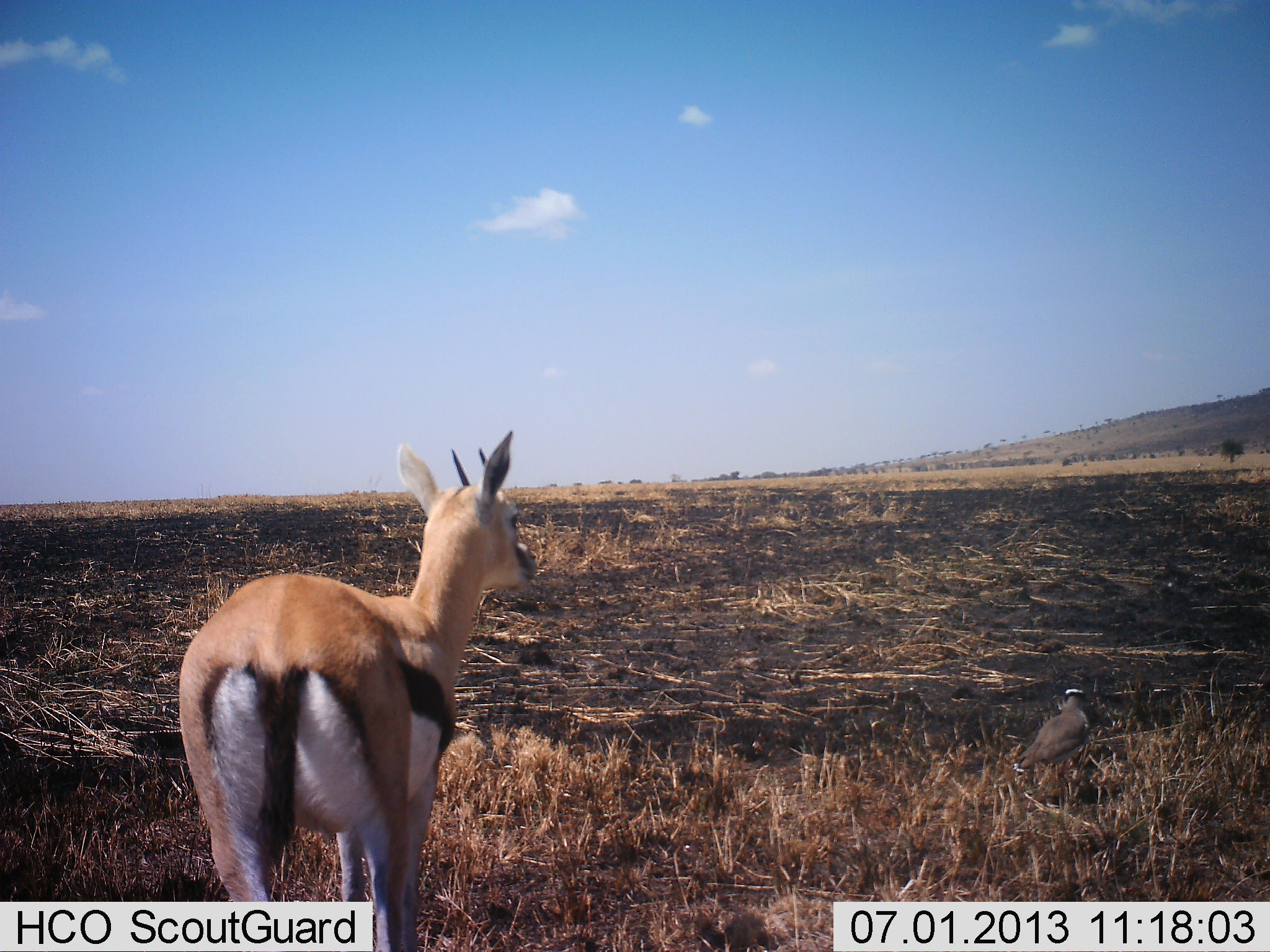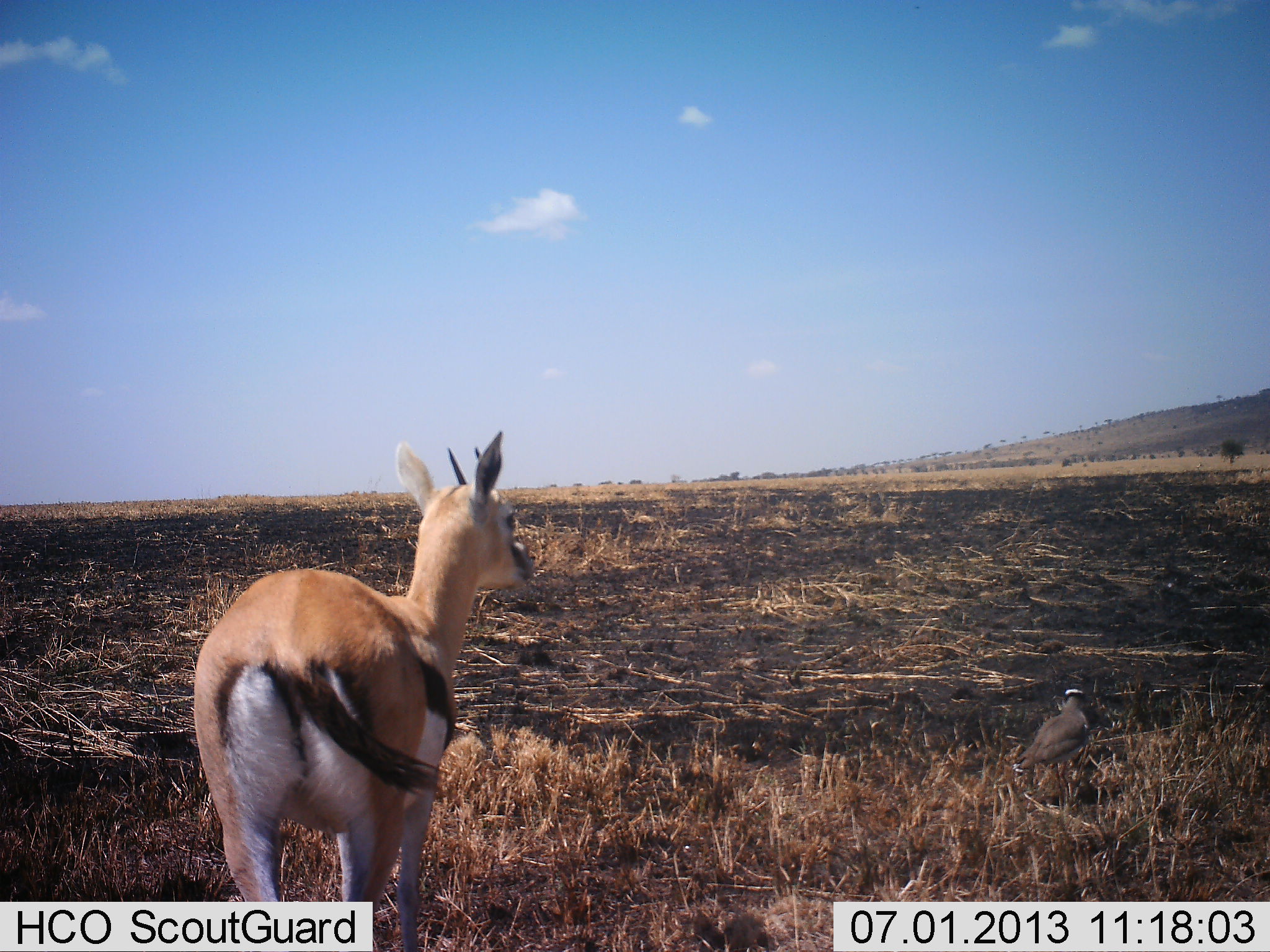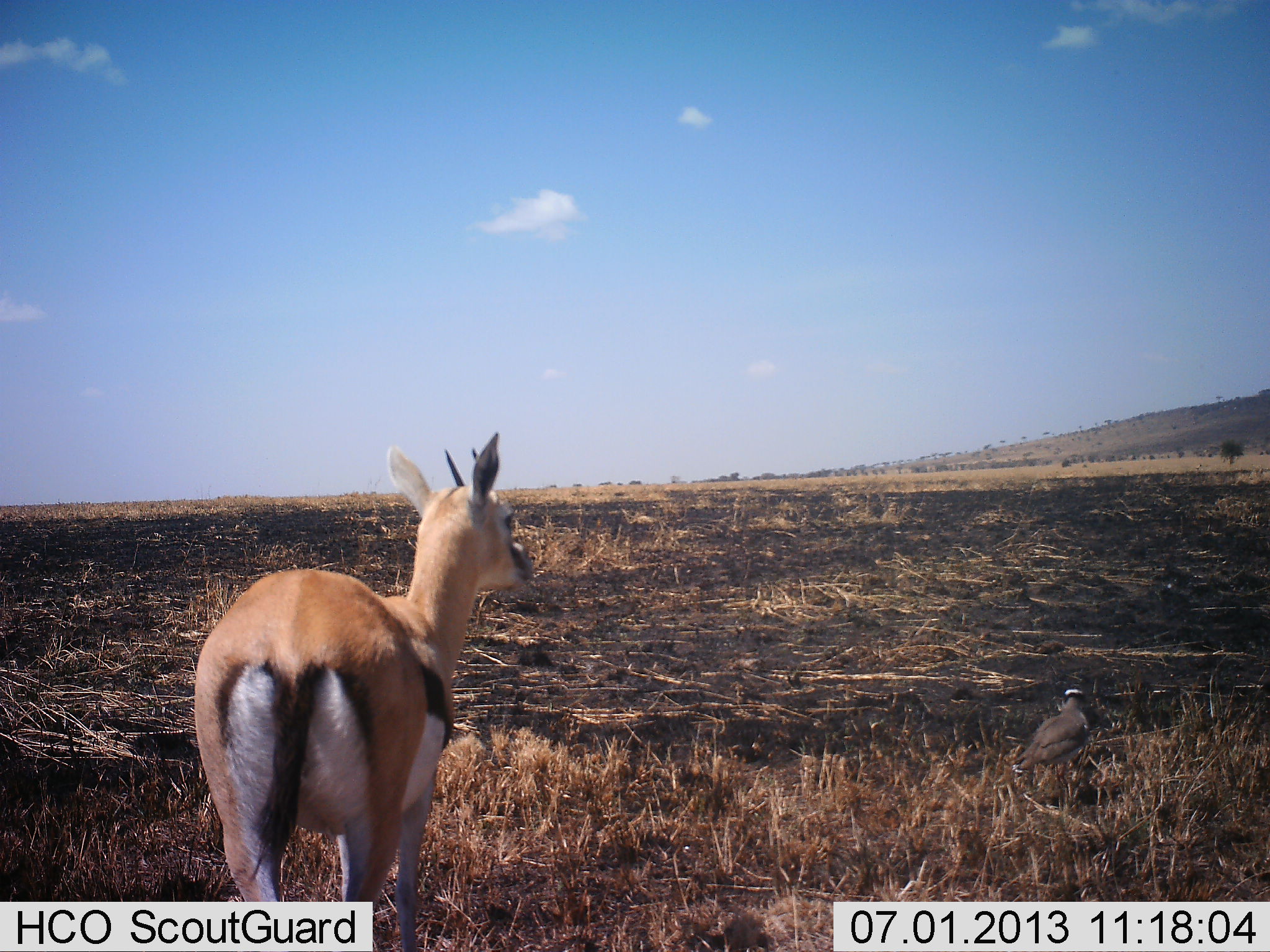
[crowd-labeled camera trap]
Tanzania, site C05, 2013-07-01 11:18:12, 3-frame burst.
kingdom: Animalia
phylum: Chordata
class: Mammalia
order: Artiodactyla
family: Bovidae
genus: Eudorcas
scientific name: Eudorcas thomsonii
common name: thomson's gazelle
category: gazellethomsons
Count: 1.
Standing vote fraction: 94%.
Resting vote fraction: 0%.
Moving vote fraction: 8%.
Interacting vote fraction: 0%.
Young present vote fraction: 3%.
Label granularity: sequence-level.